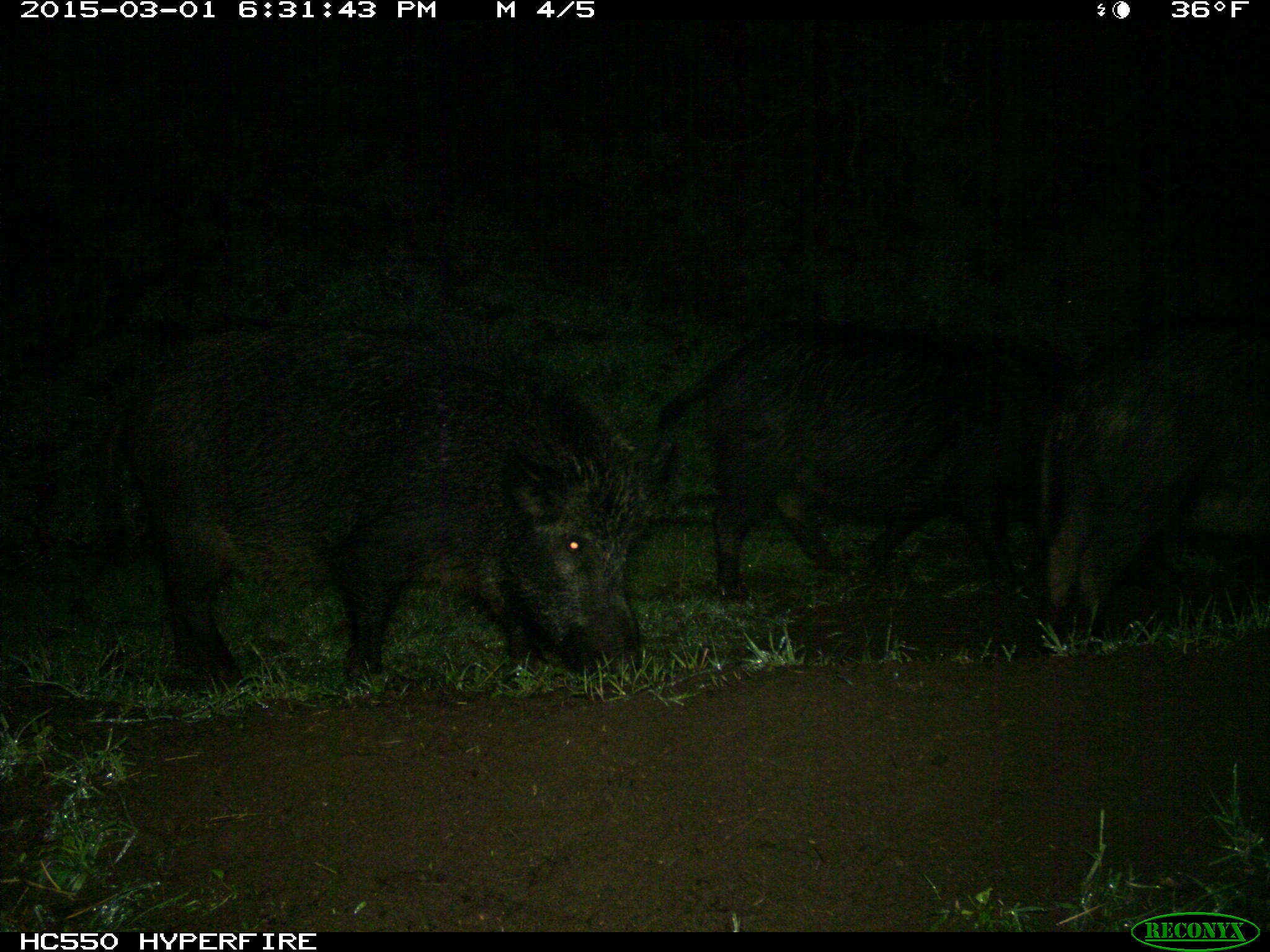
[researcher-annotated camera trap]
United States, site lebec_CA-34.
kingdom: Animalia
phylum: Chordata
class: Mammalia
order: Artiodactyla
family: Suidae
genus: Sus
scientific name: Sus scrofa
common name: wild boar